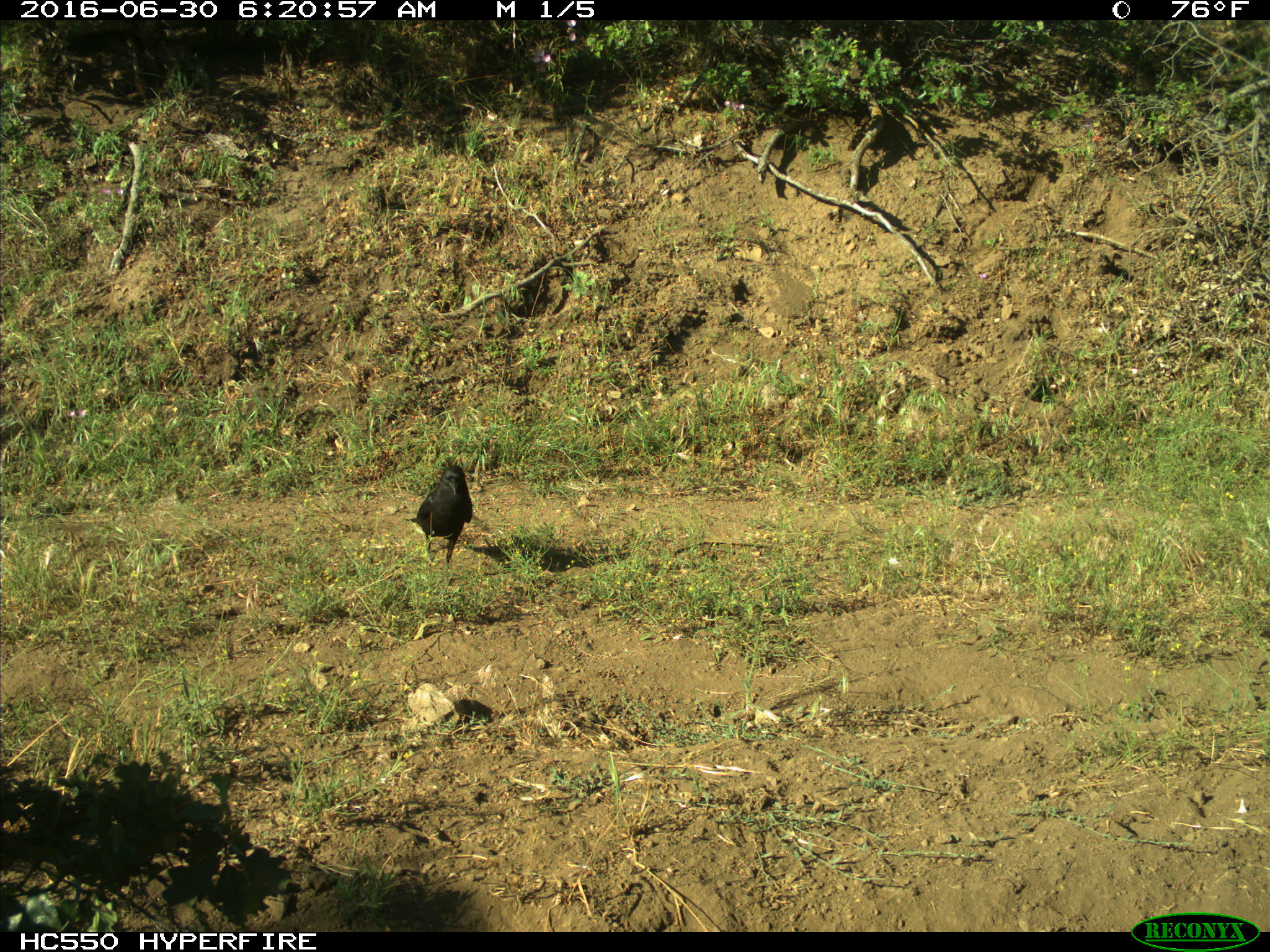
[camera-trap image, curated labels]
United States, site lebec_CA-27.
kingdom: Animalia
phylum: Chordata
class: Aves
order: Passeriformes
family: Corvidae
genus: Corvus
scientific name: Corvus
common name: crows and ravens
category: unidentified corvus